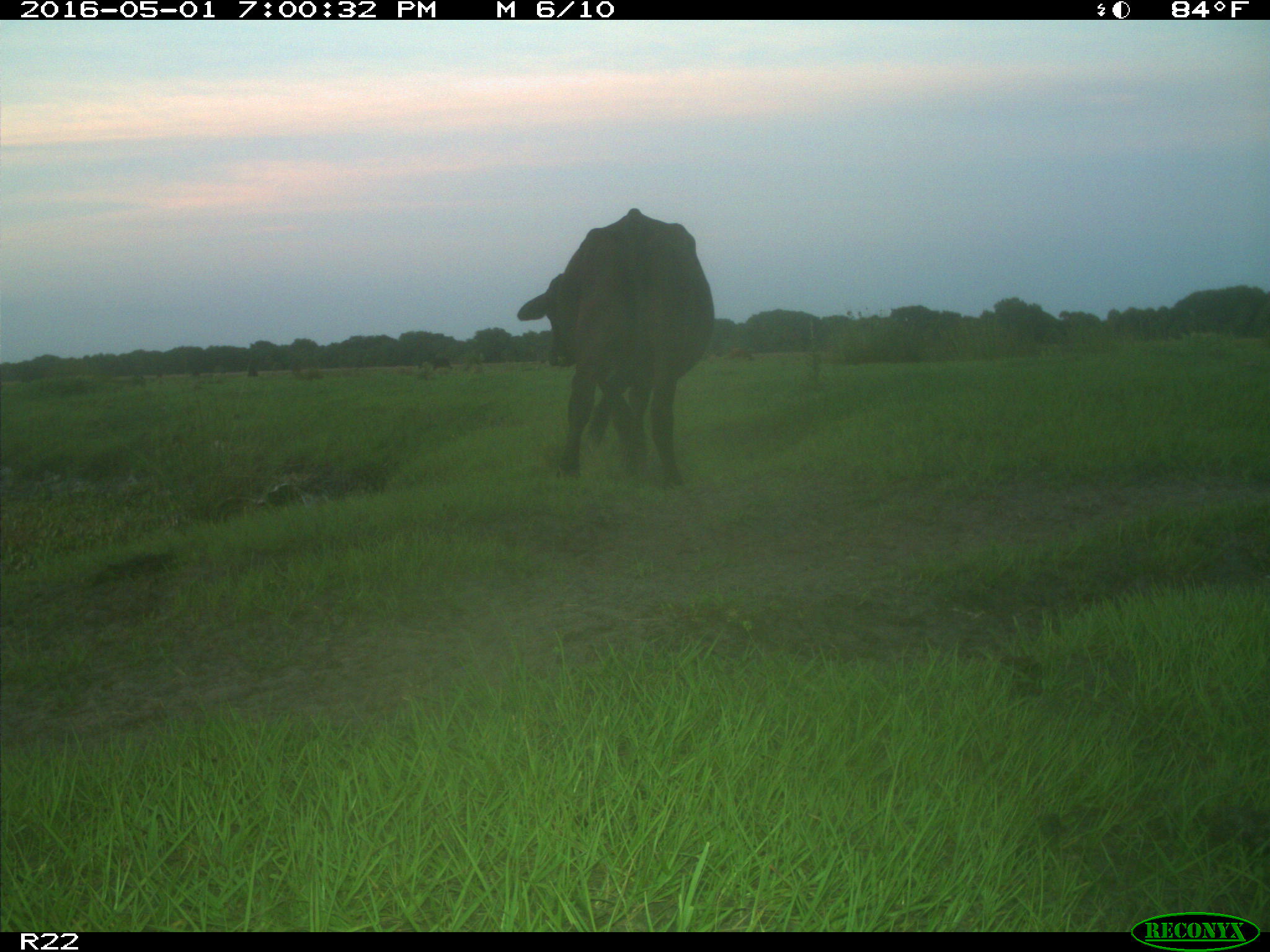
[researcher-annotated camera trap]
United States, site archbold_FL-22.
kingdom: Animalia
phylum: Chordata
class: Mammalia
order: Artiodactyla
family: Bovidae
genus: Bos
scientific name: Bos taurus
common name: domestic cow